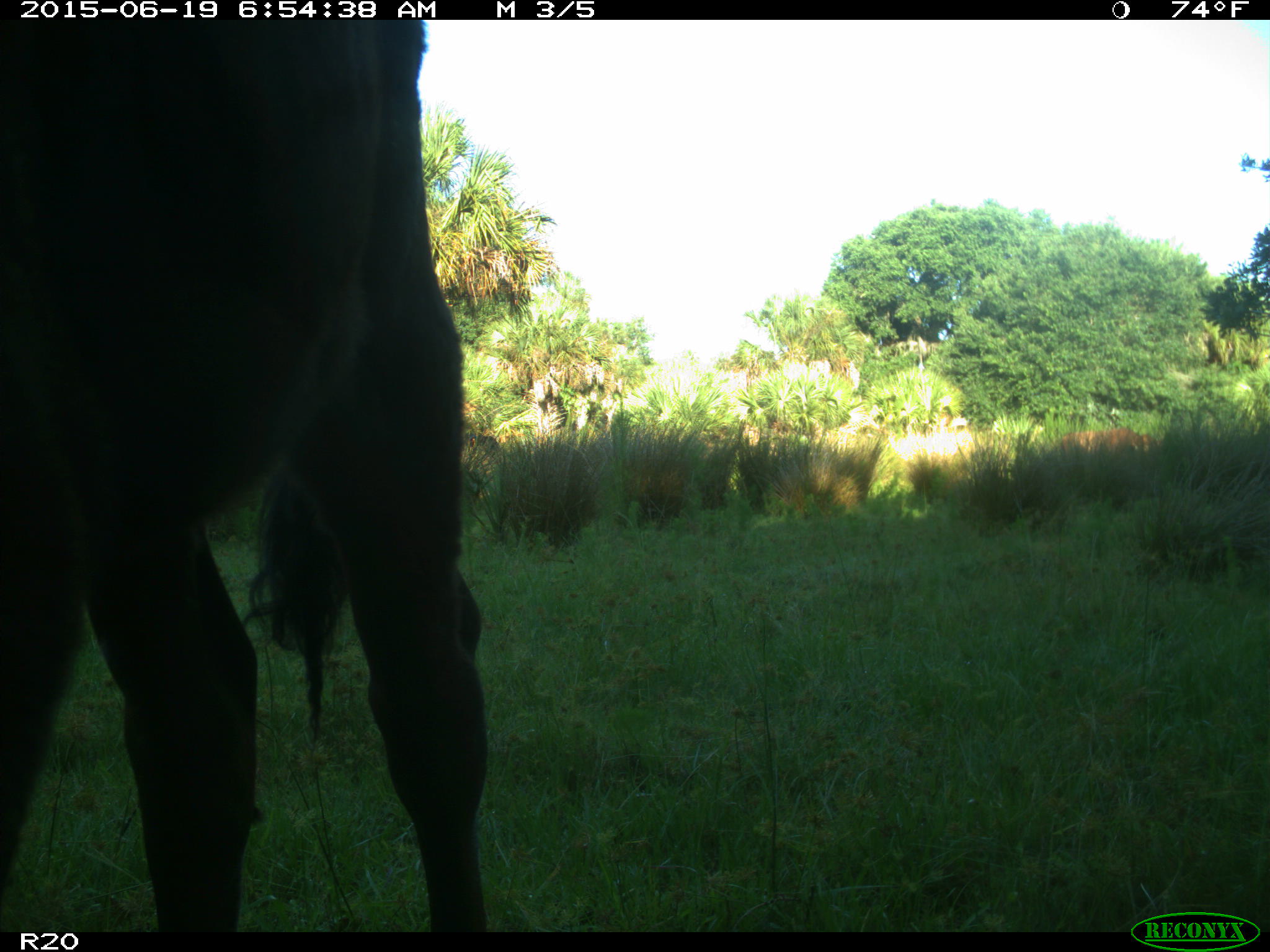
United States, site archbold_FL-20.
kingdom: Animalia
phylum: Chordata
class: Mammalia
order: Artiodactyla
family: Bovidae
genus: Bos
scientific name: Bos taurus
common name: domestic cow